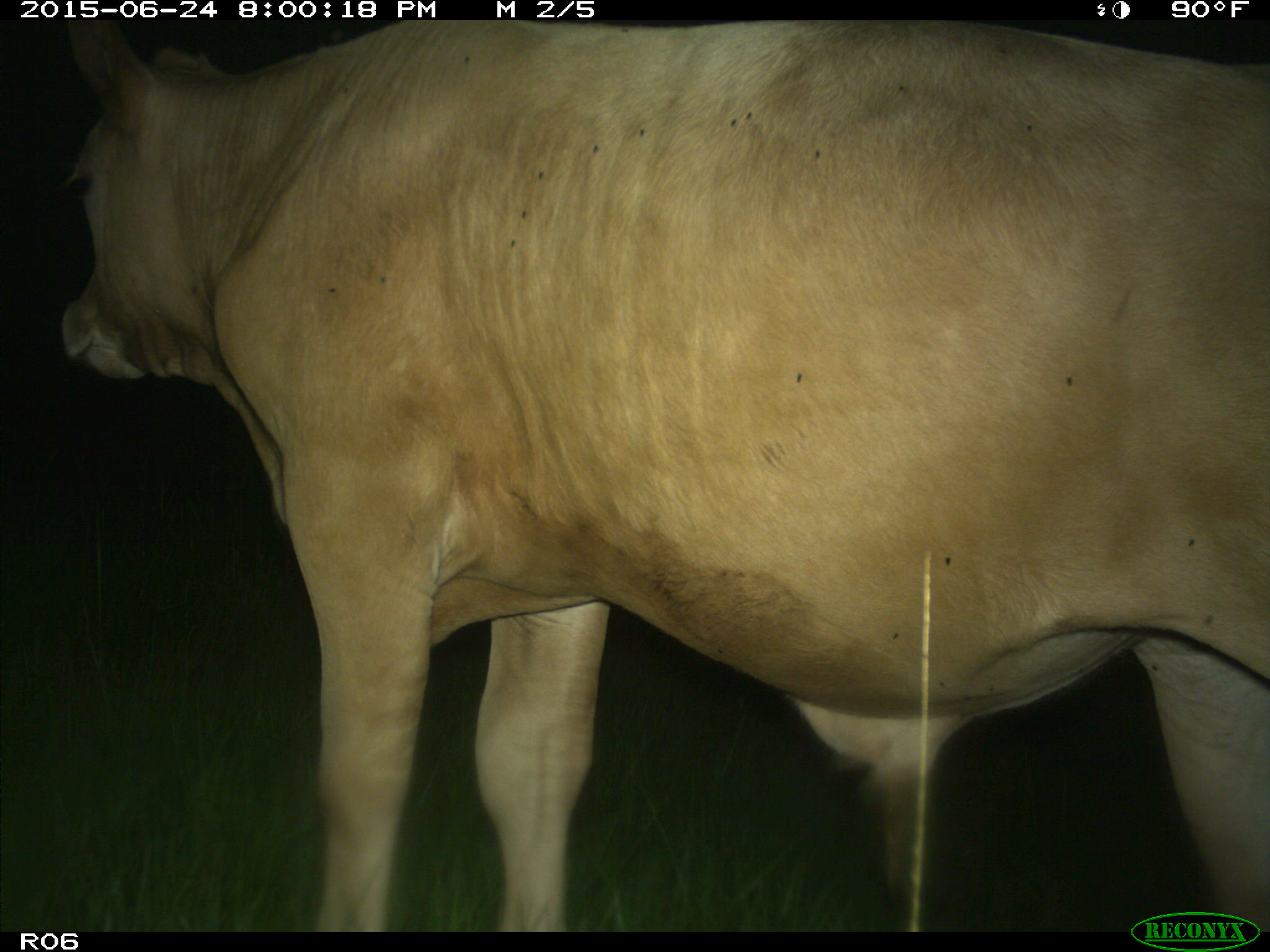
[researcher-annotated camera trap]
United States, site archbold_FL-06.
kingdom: Animalia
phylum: Chordata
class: Mammalia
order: Artiodactyla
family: Bovidae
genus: Bos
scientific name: Bos taurus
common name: domestic cow